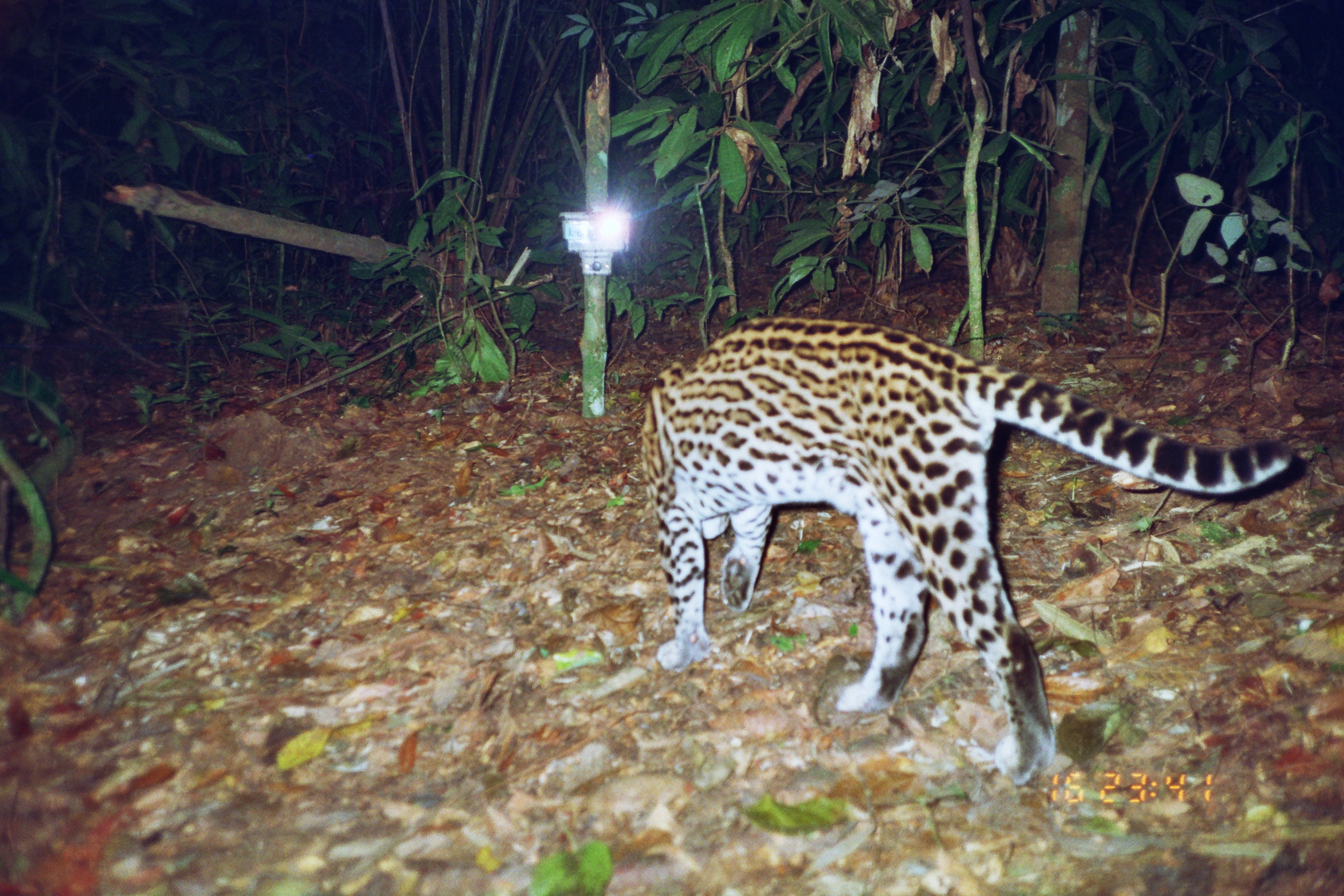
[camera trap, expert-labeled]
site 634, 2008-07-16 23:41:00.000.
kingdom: Animalia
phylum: Chordata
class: Mammalia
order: Carnivora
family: Felidae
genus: Leopardus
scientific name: Leopardus pardalis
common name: ocelot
Leopardus pardalis (ocelot).